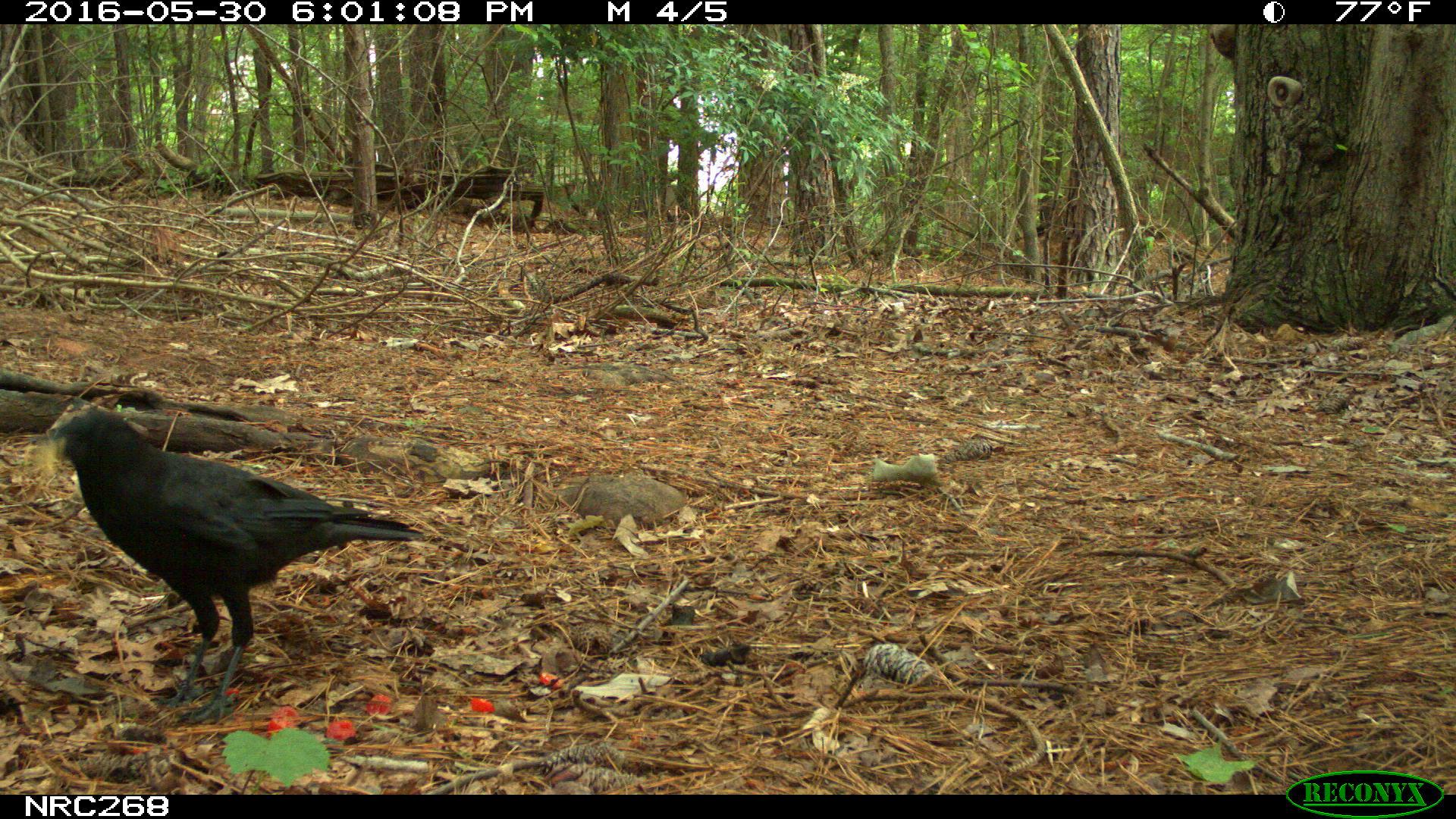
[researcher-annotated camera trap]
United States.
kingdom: Animalia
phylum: Chordata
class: Aves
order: Passeriformes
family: Corvidae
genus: Corvus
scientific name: Corvus brachyrhynchos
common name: american crow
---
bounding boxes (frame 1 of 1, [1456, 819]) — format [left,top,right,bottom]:
American Crow: [36,398,427,721]